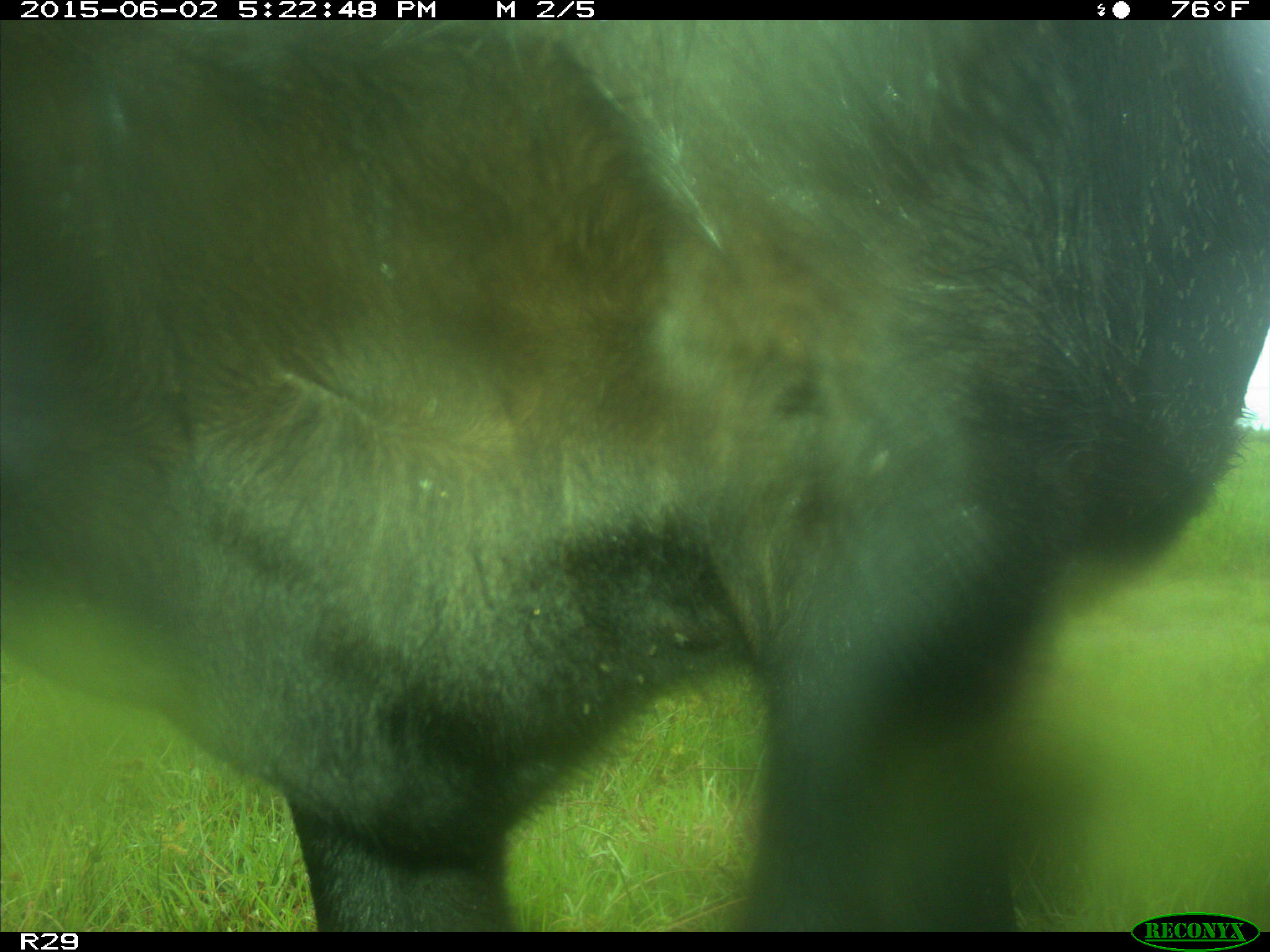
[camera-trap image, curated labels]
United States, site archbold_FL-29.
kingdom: Animalia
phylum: Chordata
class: Mammalia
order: Artiodactyla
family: Bovidae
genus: Bos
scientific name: Bos taurus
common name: domestic cow